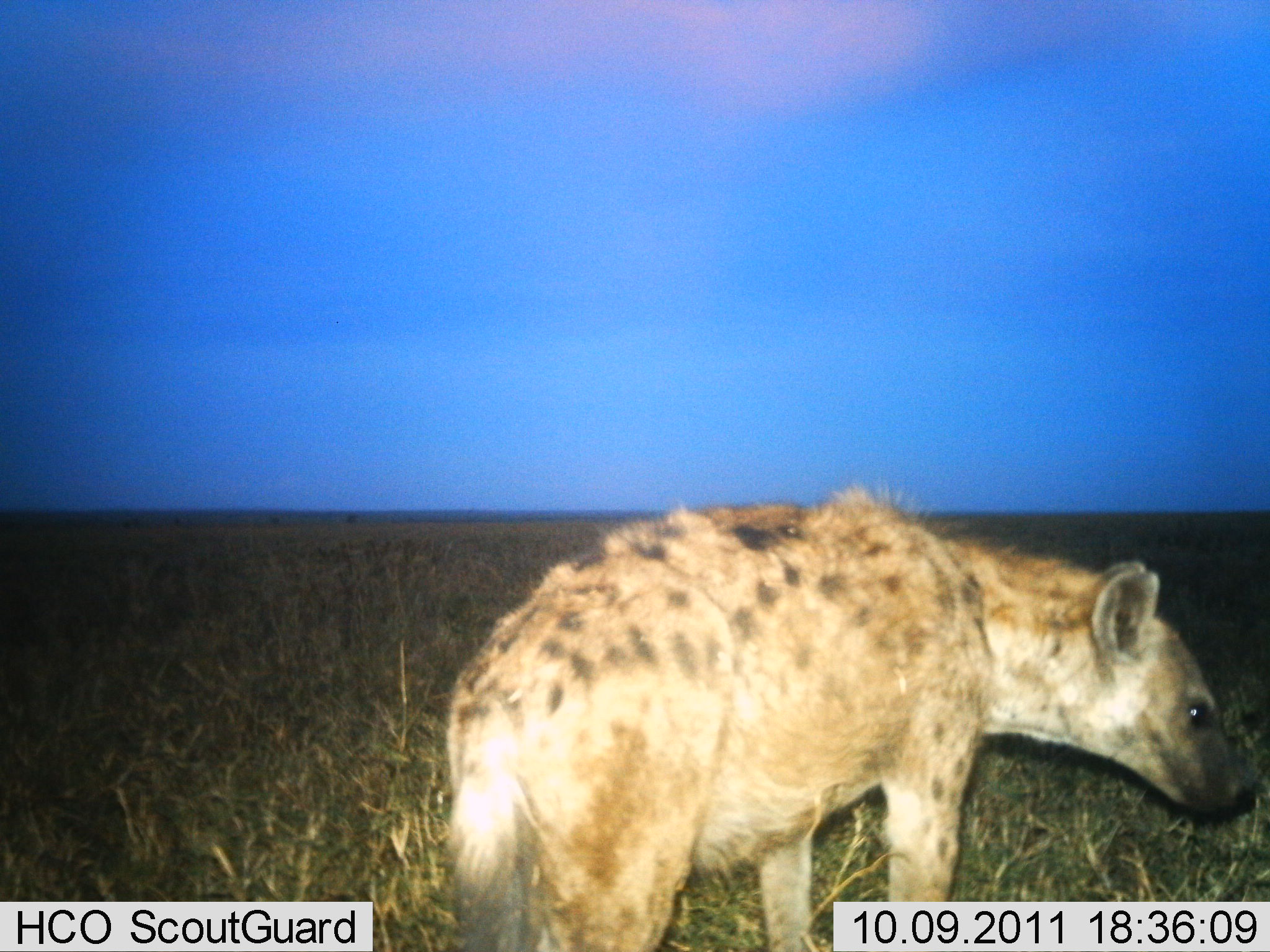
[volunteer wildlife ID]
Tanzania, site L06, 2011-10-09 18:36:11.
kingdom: Animalia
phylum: Chordata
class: Mammalia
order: Carnivora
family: Hyaenidae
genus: Crocuta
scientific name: Crocuta crocuta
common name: spotted hyena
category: hyenaspotted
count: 1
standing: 93%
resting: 0%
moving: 7%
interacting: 0%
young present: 0%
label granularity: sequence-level